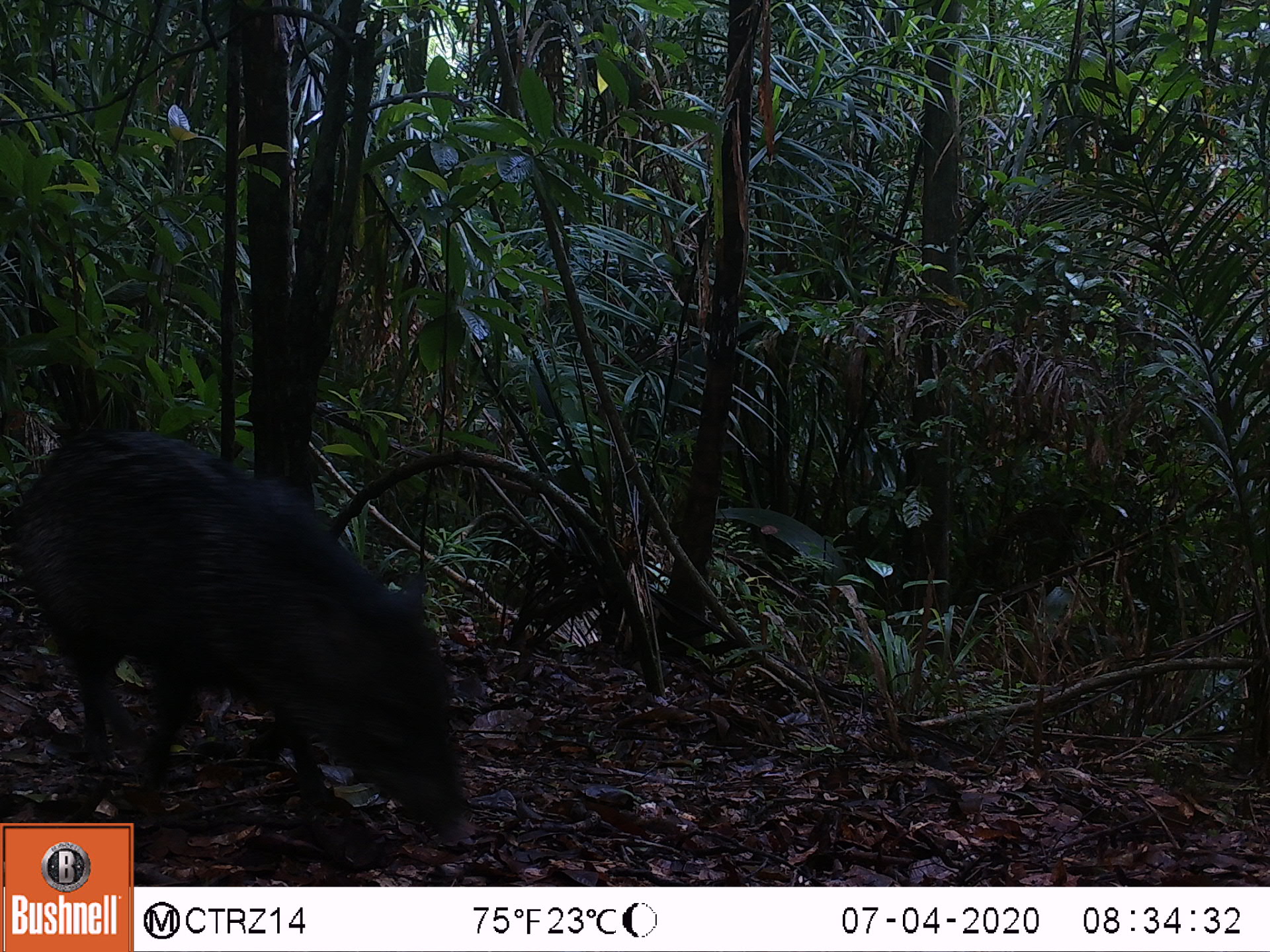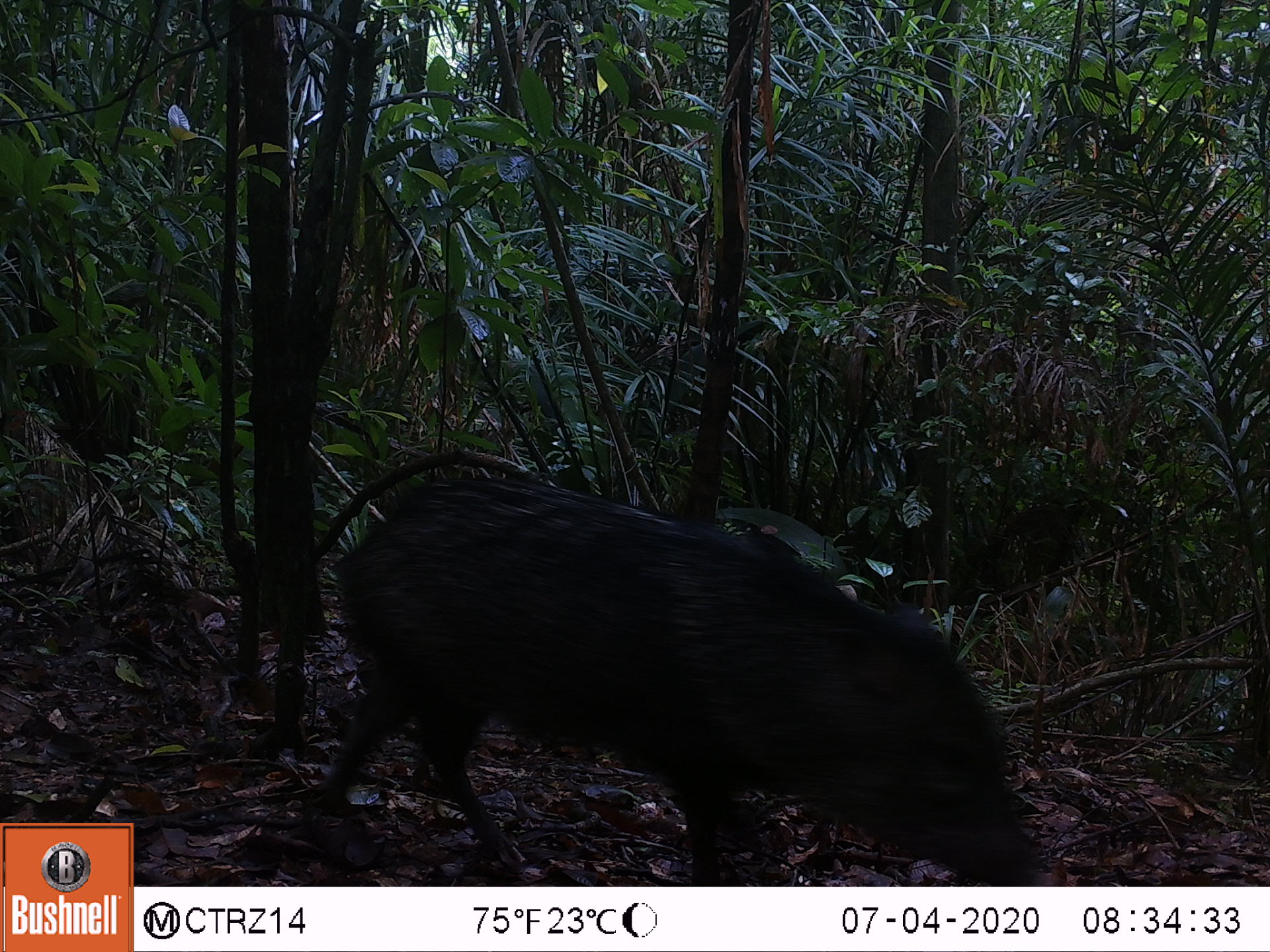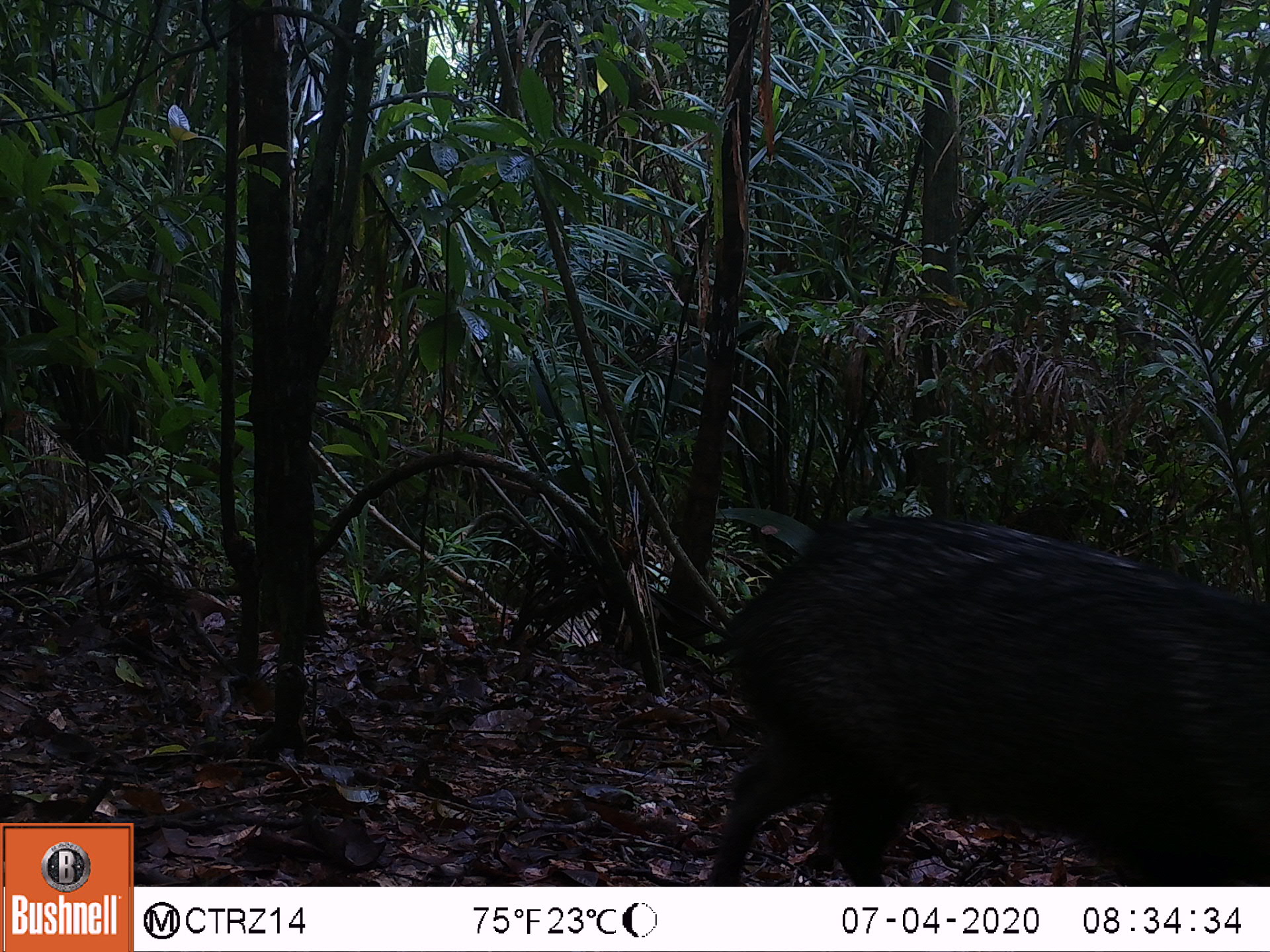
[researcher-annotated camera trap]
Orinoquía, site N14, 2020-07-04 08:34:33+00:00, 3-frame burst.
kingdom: Animalia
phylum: Chordata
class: Mammalia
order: Artiodactyla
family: Tayassuidae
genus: Pecari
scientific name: Pecari tajacu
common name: collared peccary